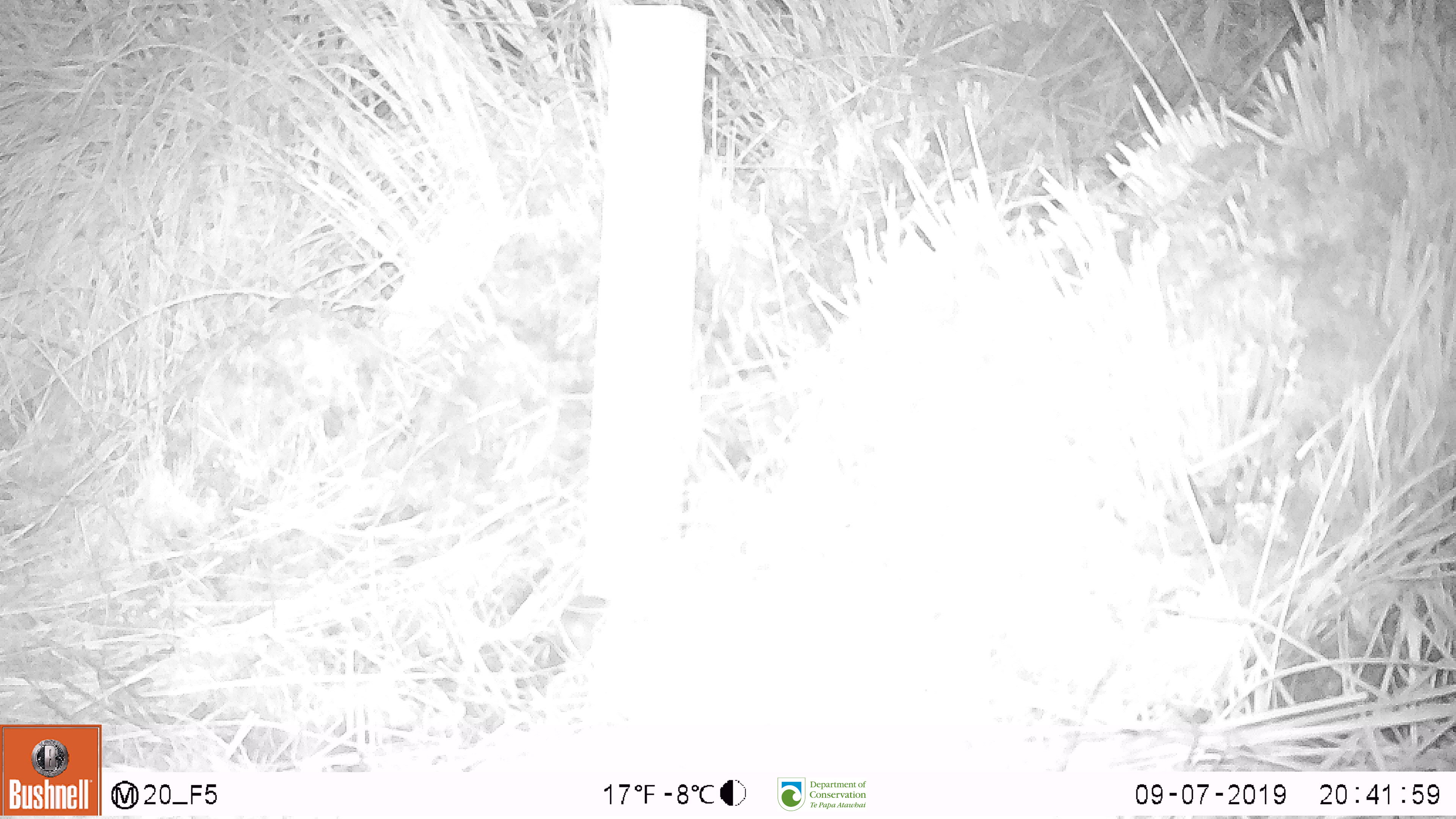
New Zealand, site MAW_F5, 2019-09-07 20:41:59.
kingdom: Animalia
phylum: Chordata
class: Mammalia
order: Rodentia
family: Muridae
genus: Mus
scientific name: Mus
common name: mouse